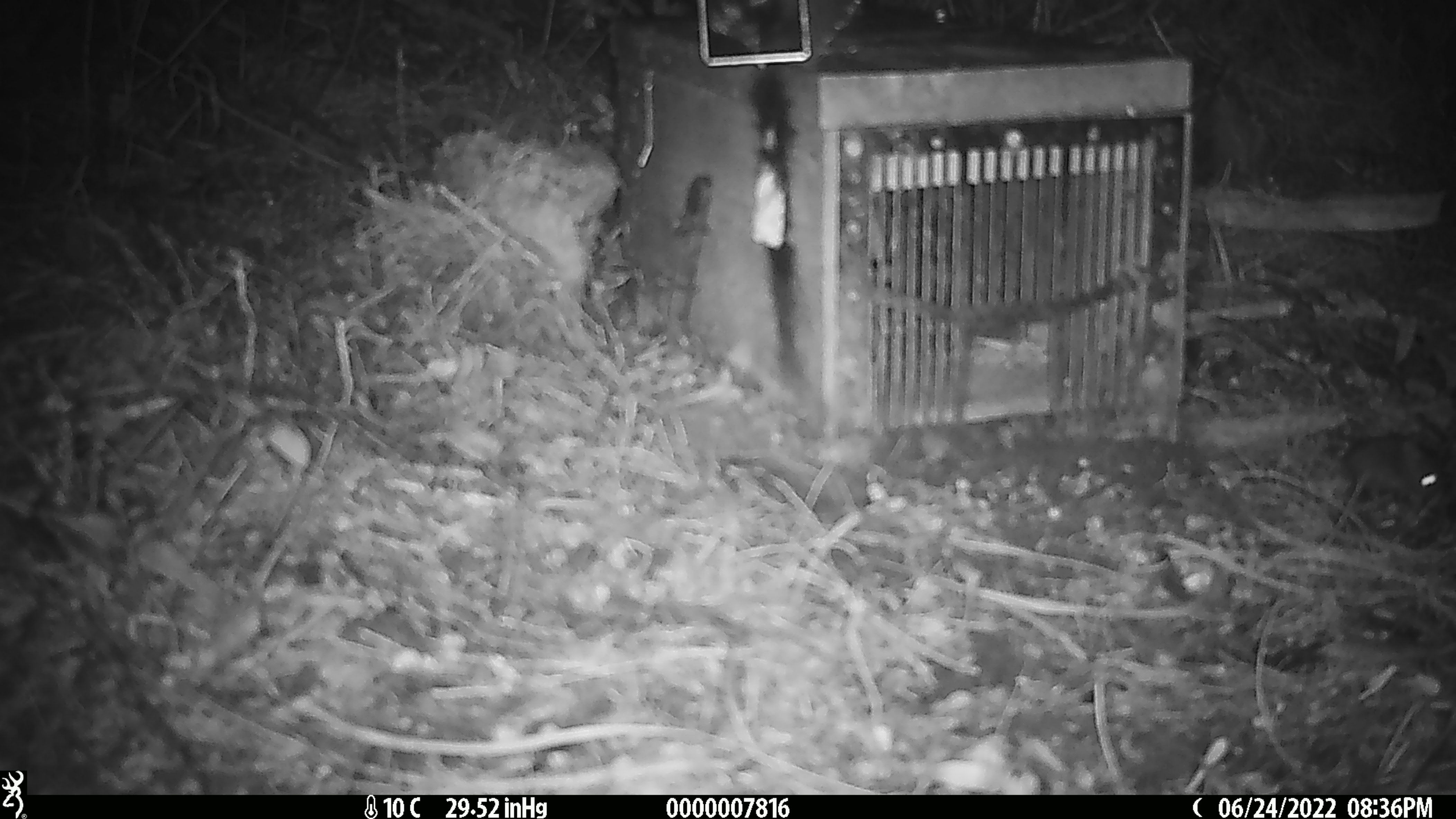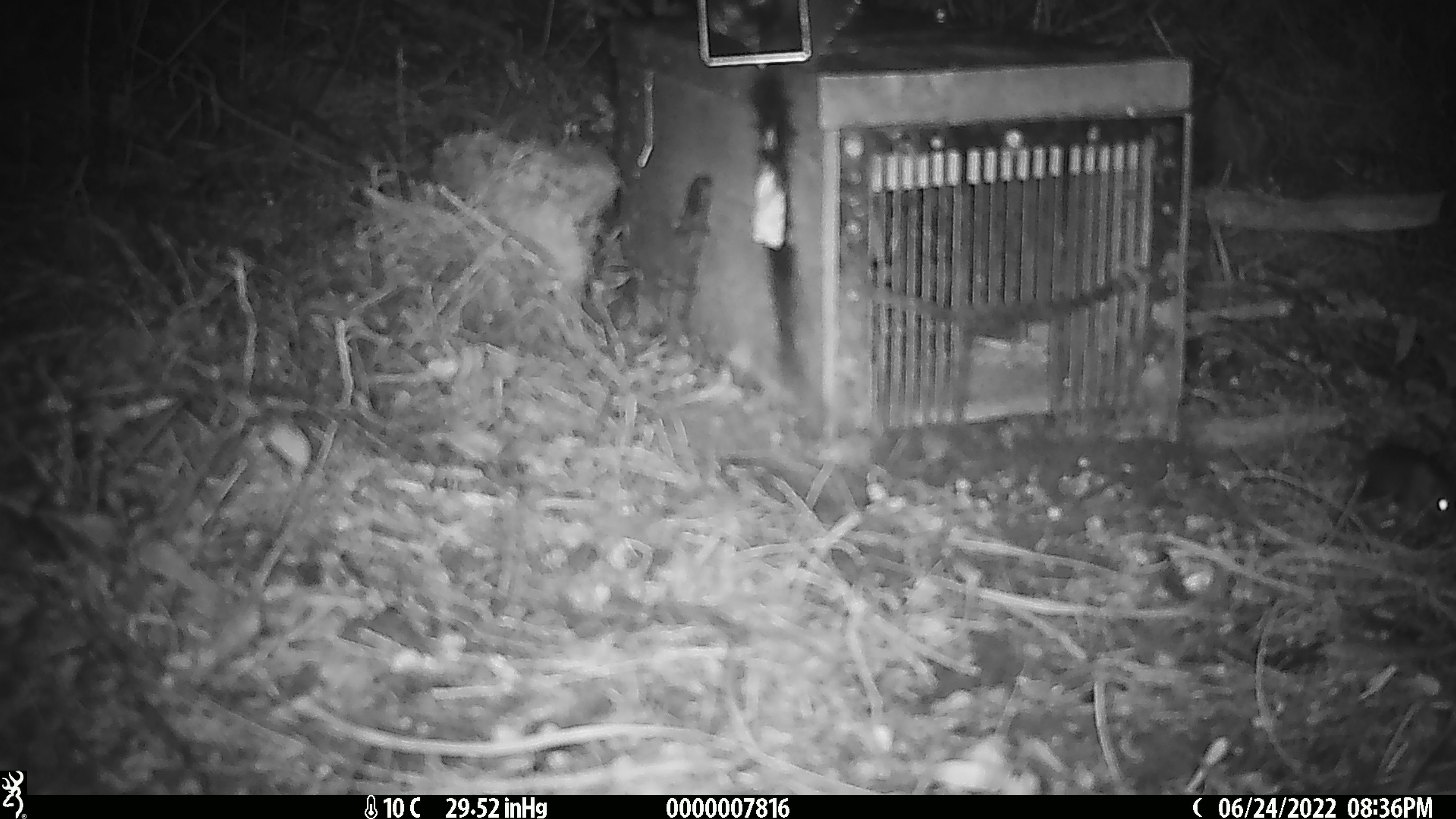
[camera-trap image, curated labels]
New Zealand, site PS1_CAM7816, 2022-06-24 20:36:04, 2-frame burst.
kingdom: Animalia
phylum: Chordata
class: Mammalia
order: Rodentia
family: Muridae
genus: Mus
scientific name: Mus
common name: mouse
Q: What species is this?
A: Mouse (Mus).